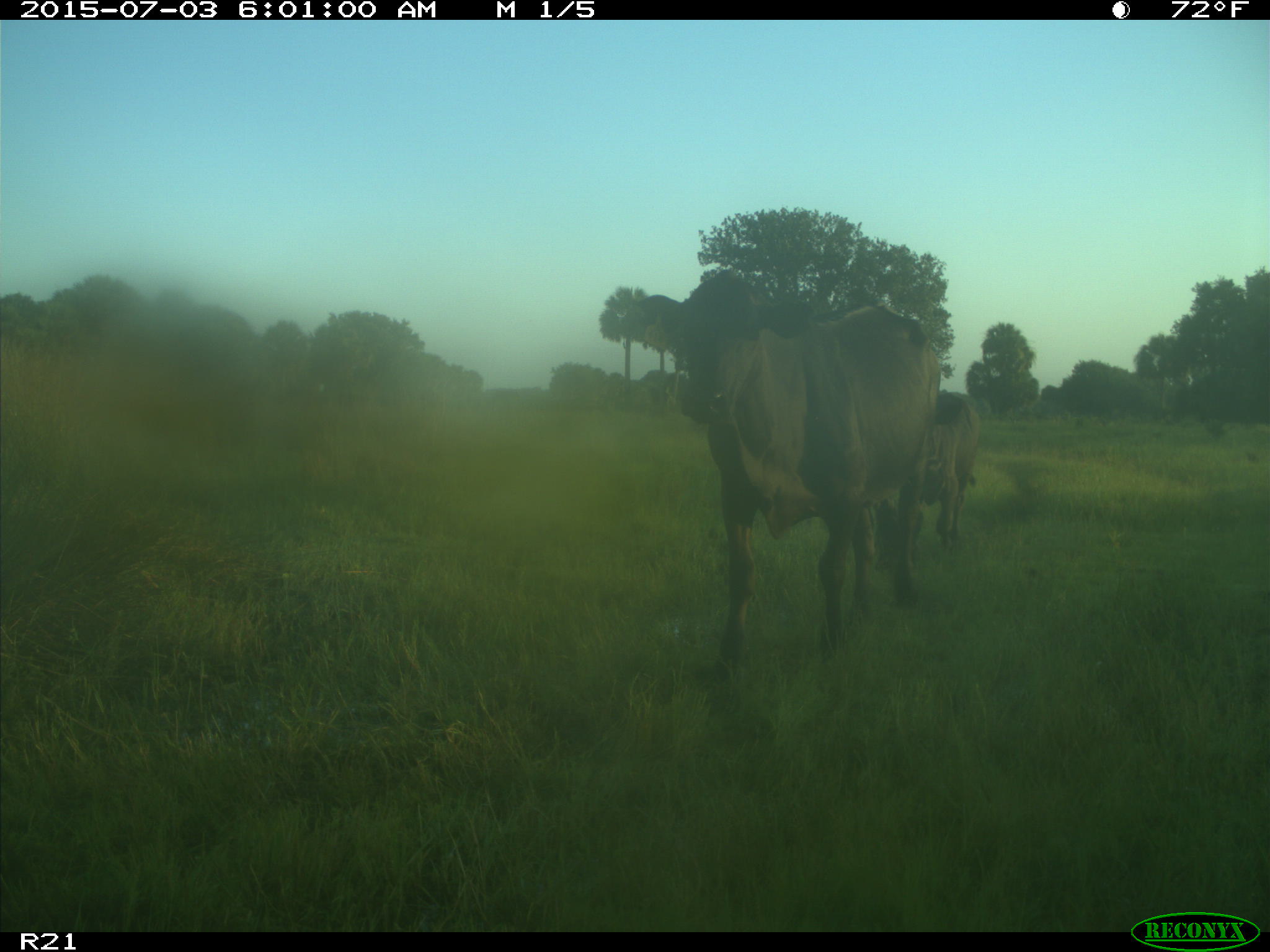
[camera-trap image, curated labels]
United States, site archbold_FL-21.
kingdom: Animalia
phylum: Chordata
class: Mammalia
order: Artiodactyla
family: Bovidae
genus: Bos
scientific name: Bos taurus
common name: domestic cow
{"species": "Bos taurus (domestic cow)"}